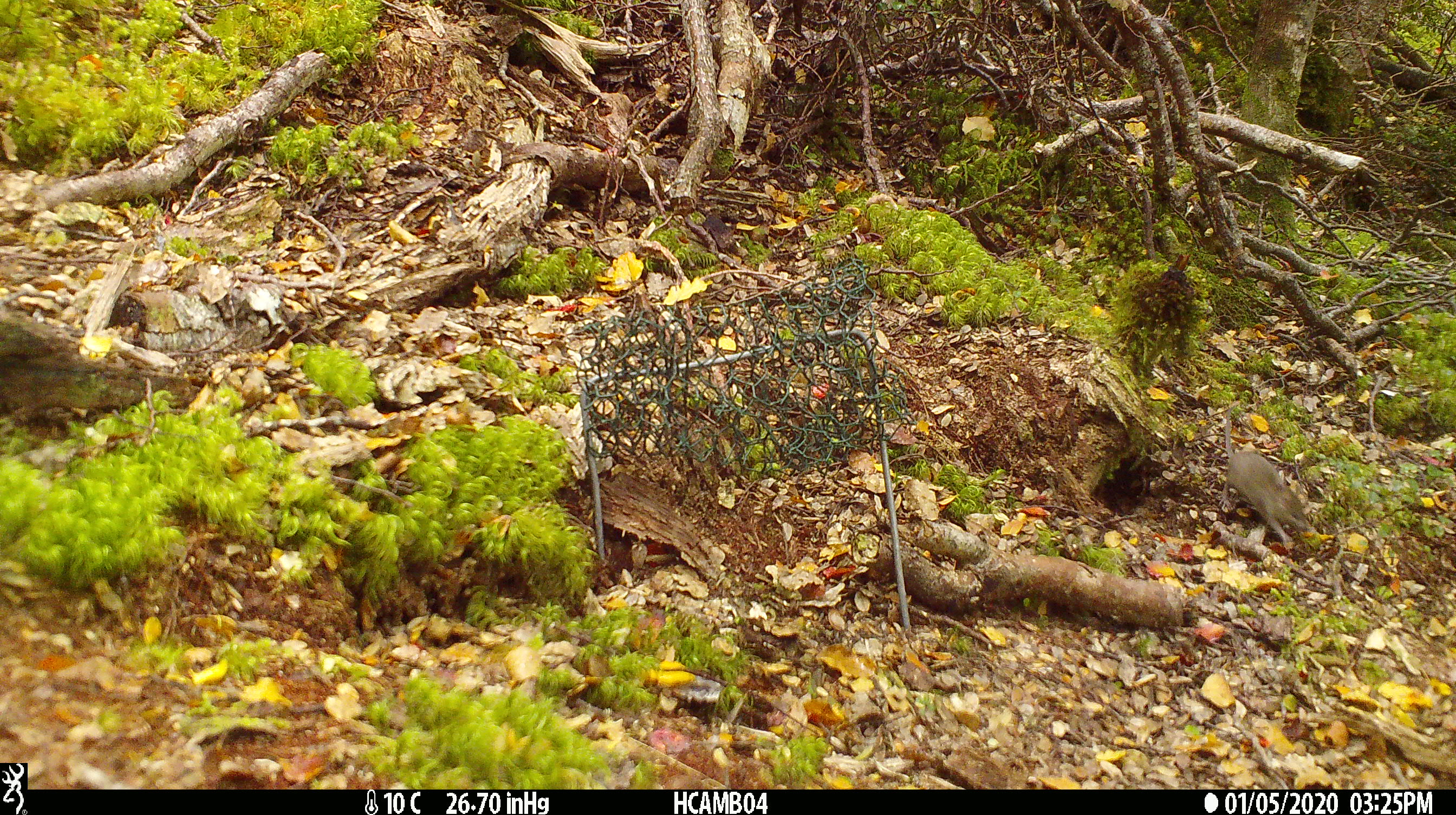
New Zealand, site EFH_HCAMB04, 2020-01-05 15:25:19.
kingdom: Animalia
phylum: Chordata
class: Mammalia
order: Rodentia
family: Muridae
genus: Mus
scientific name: Mus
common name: mouse